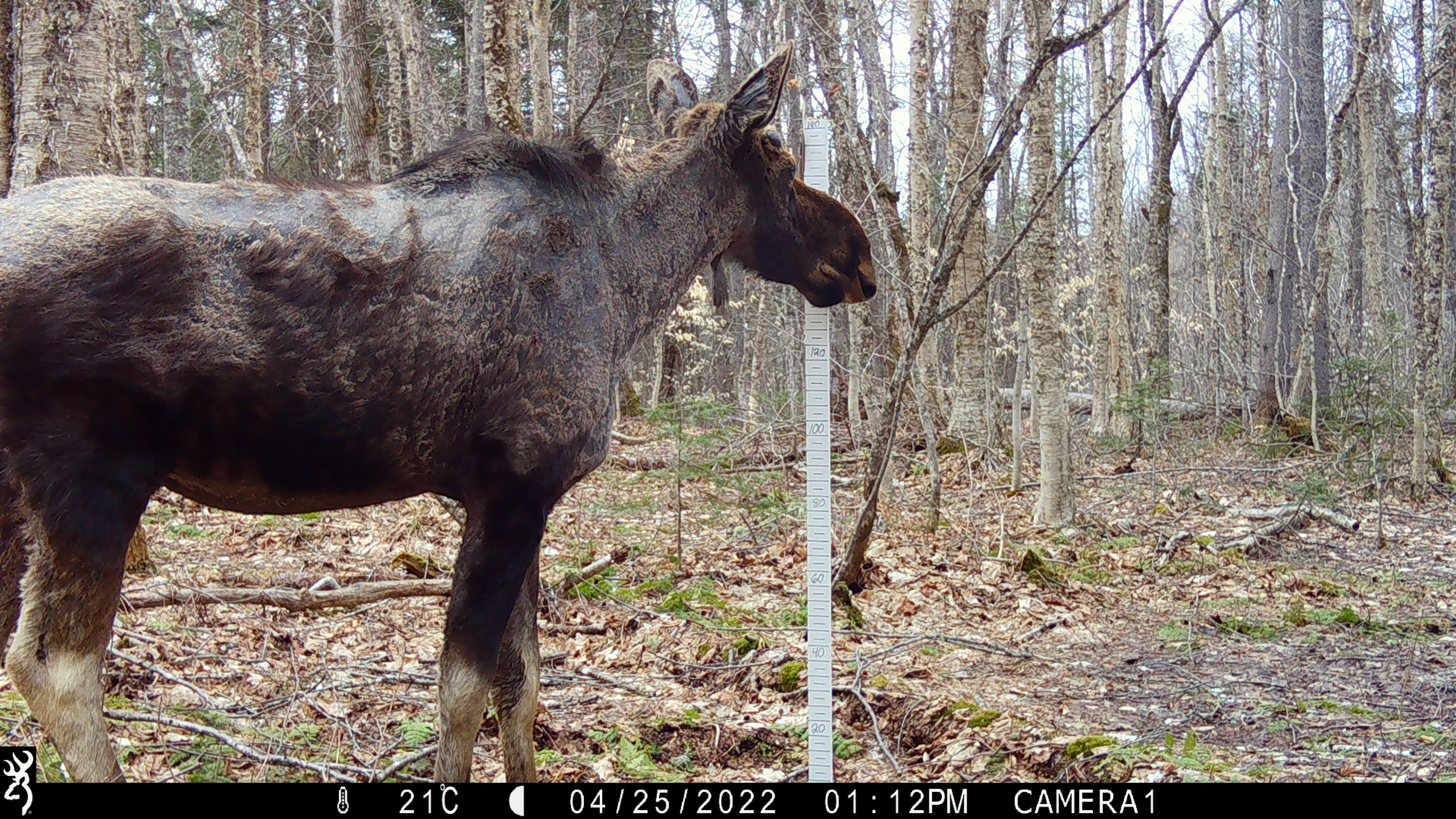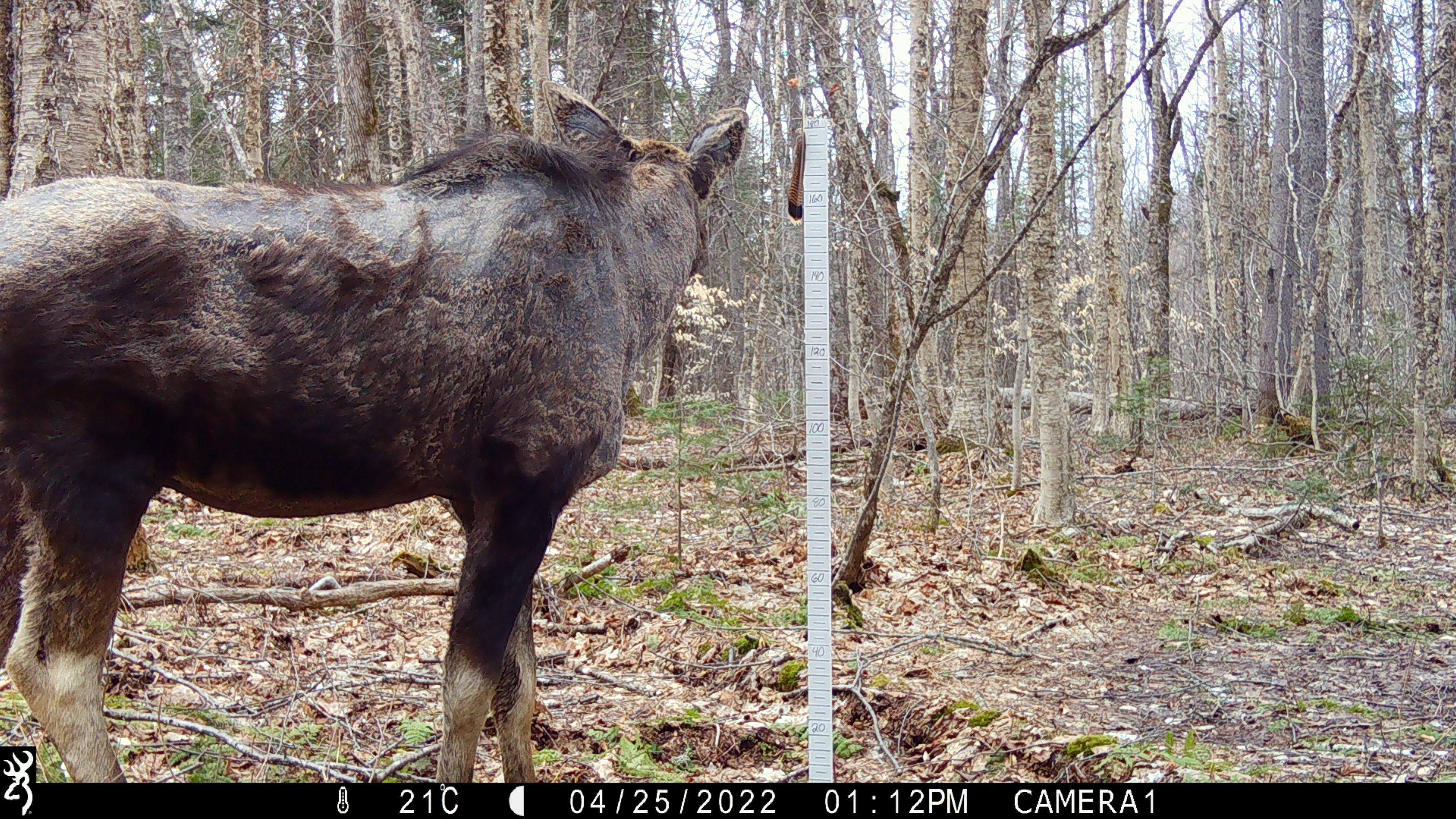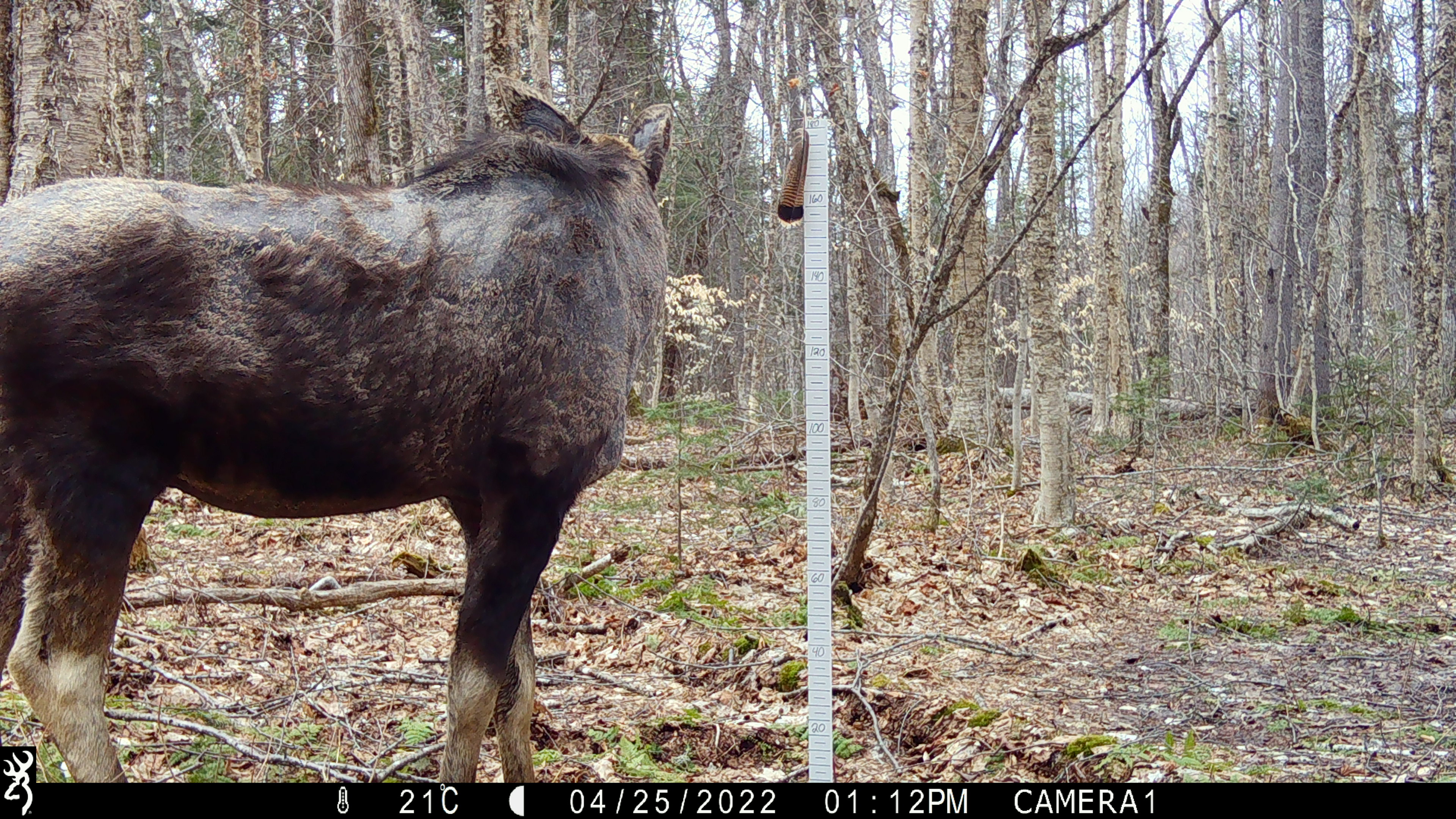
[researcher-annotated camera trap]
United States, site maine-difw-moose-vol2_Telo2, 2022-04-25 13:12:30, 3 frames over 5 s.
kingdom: Animalia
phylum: Chordata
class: Mammalia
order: Artiodactyla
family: Cervidae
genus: Alces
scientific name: Alces alces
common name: moose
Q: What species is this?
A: Moose (Alces alces).